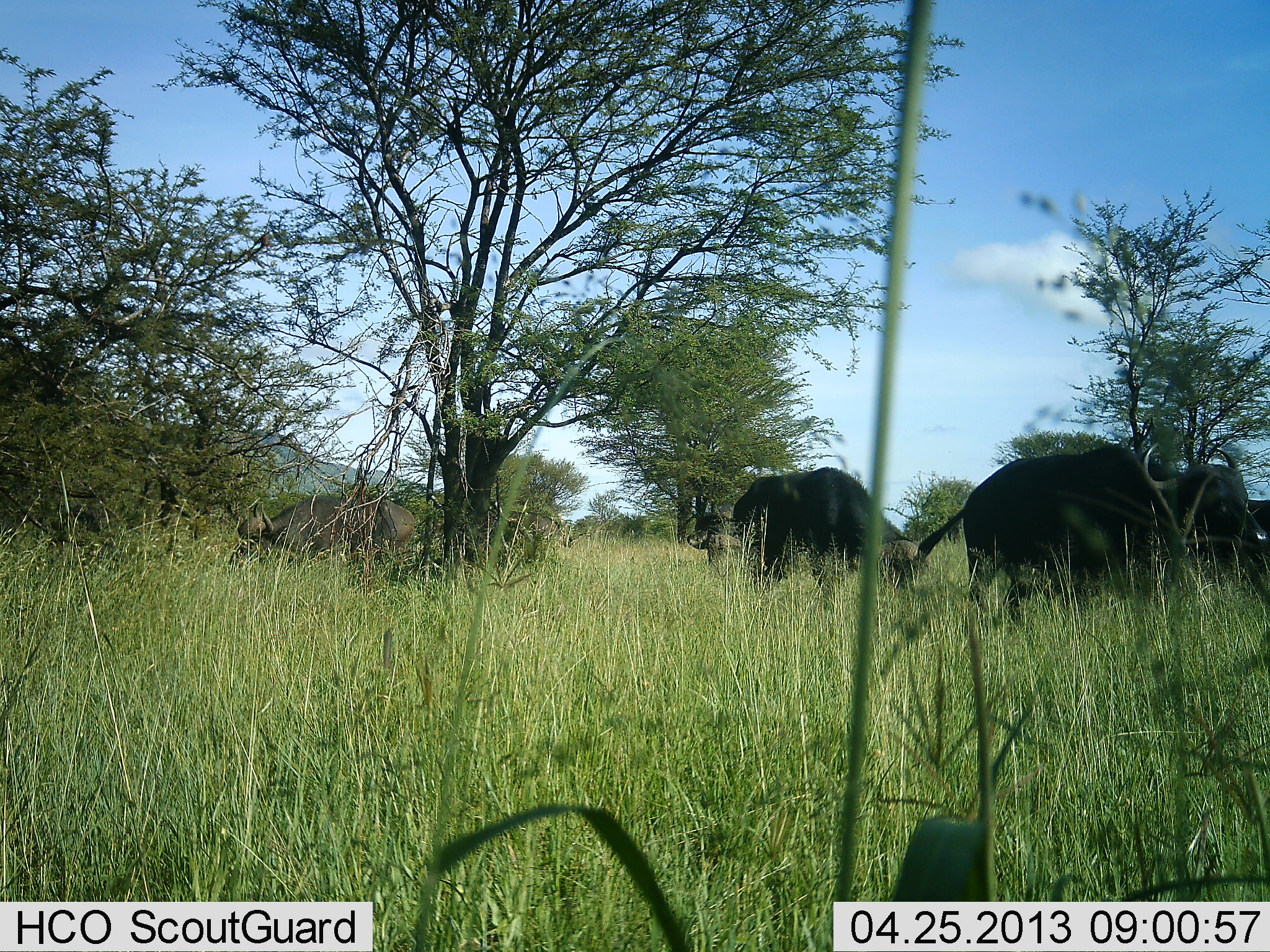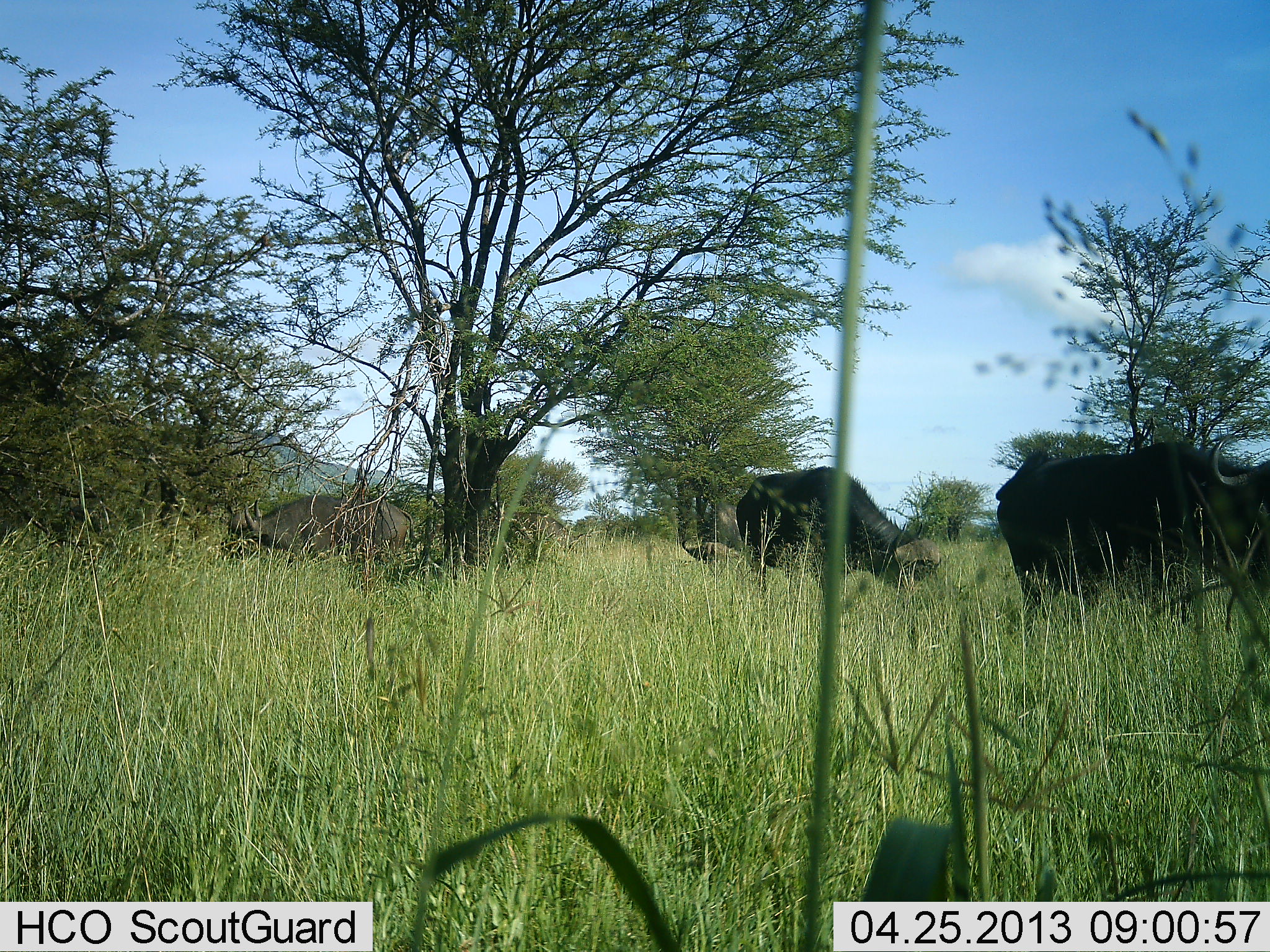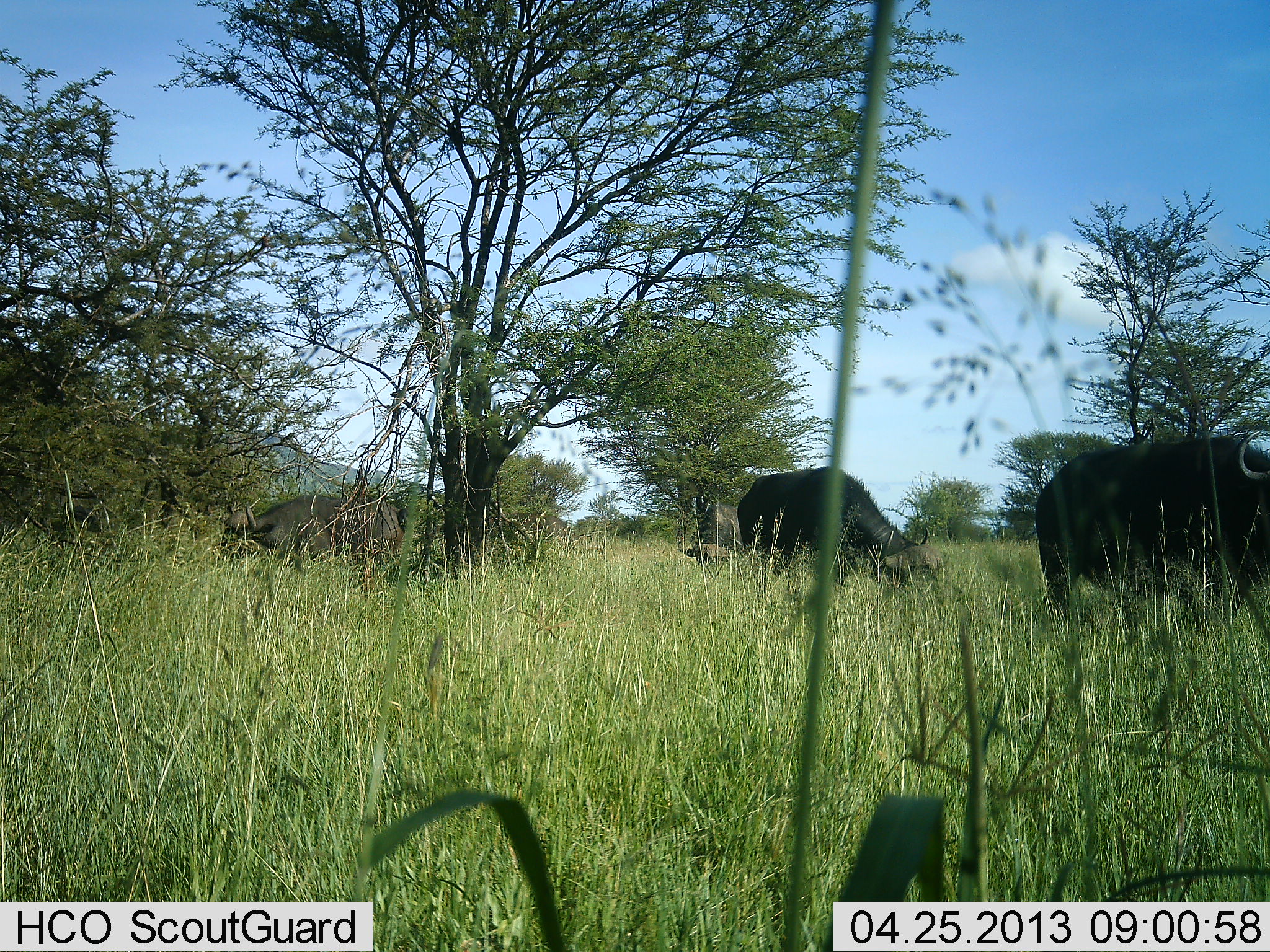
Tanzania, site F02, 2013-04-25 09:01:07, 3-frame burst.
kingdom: Animalia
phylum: Chordata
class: Mammalia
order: Artiodactyla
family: Bovidae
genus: Syncerus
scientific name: Syncerus caffer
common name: cape buffalo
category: buffalo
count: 4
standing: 42%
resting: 0%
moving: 79%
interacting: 5%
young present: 5%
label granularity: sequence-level